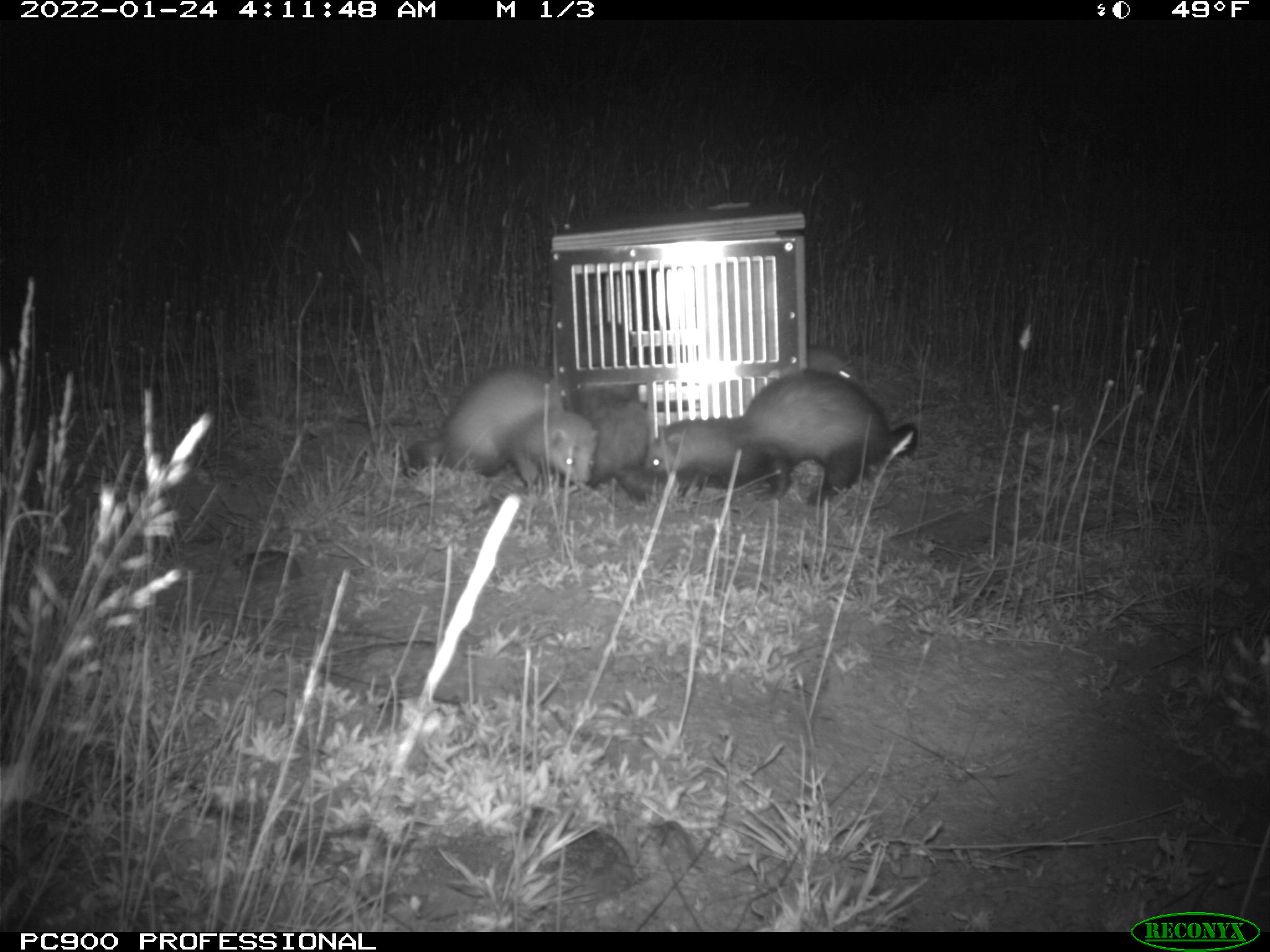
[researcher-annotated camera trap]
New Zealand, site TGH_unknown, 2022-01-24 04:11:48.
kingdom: Animalia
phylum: Chordata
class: Mammalia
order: Carnivora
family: Mustelidae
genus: Mustela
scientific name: Mustela furo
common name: ferret